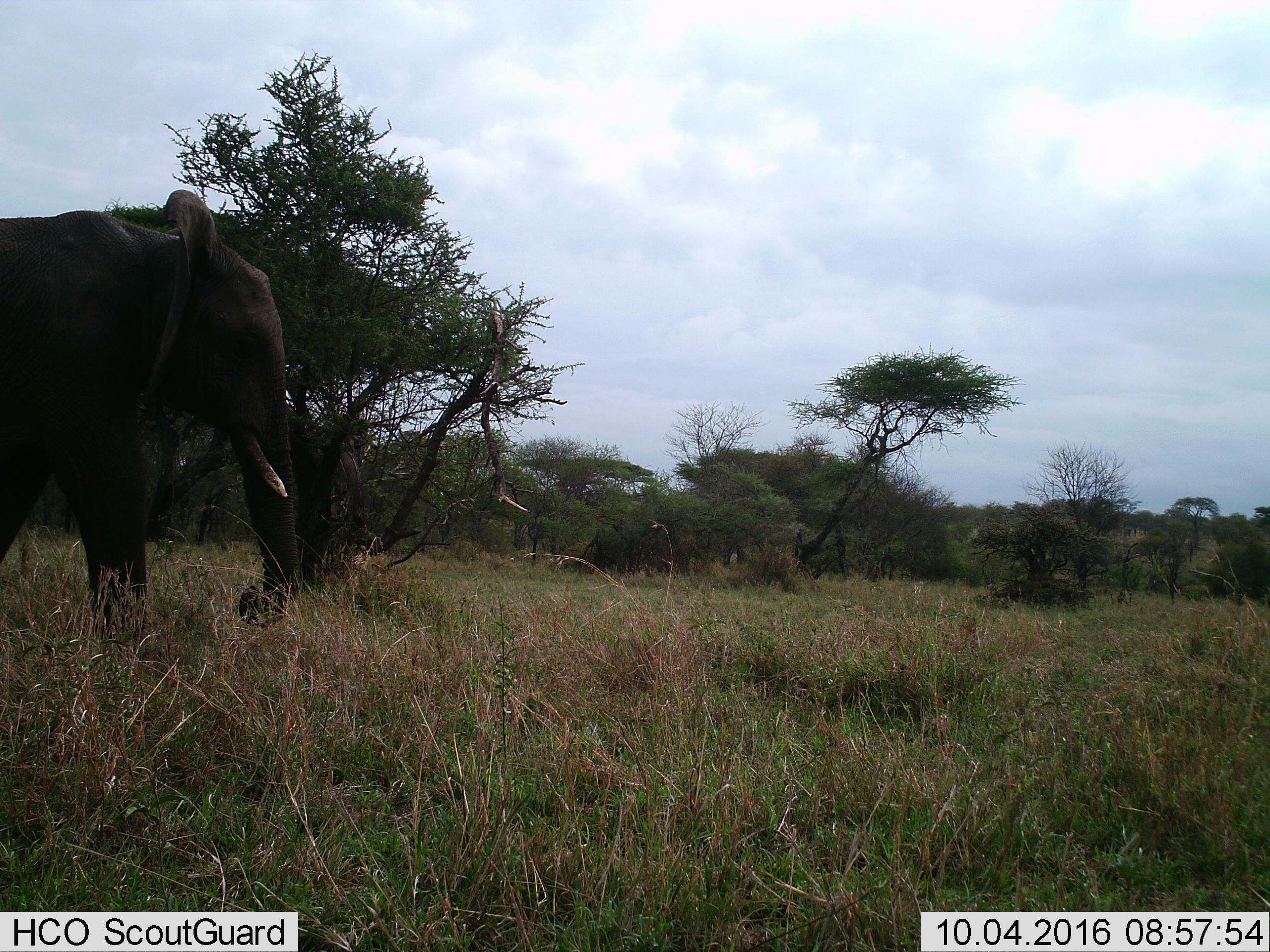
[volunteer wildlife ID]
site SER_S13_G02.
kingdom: Animalia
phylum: Chordata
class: Mammalia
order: Proboscidea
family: Elephantidae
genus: Loxodonta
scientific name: Loxodonta africana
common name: african bush elephant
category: elephant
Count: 1.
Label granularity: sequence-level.